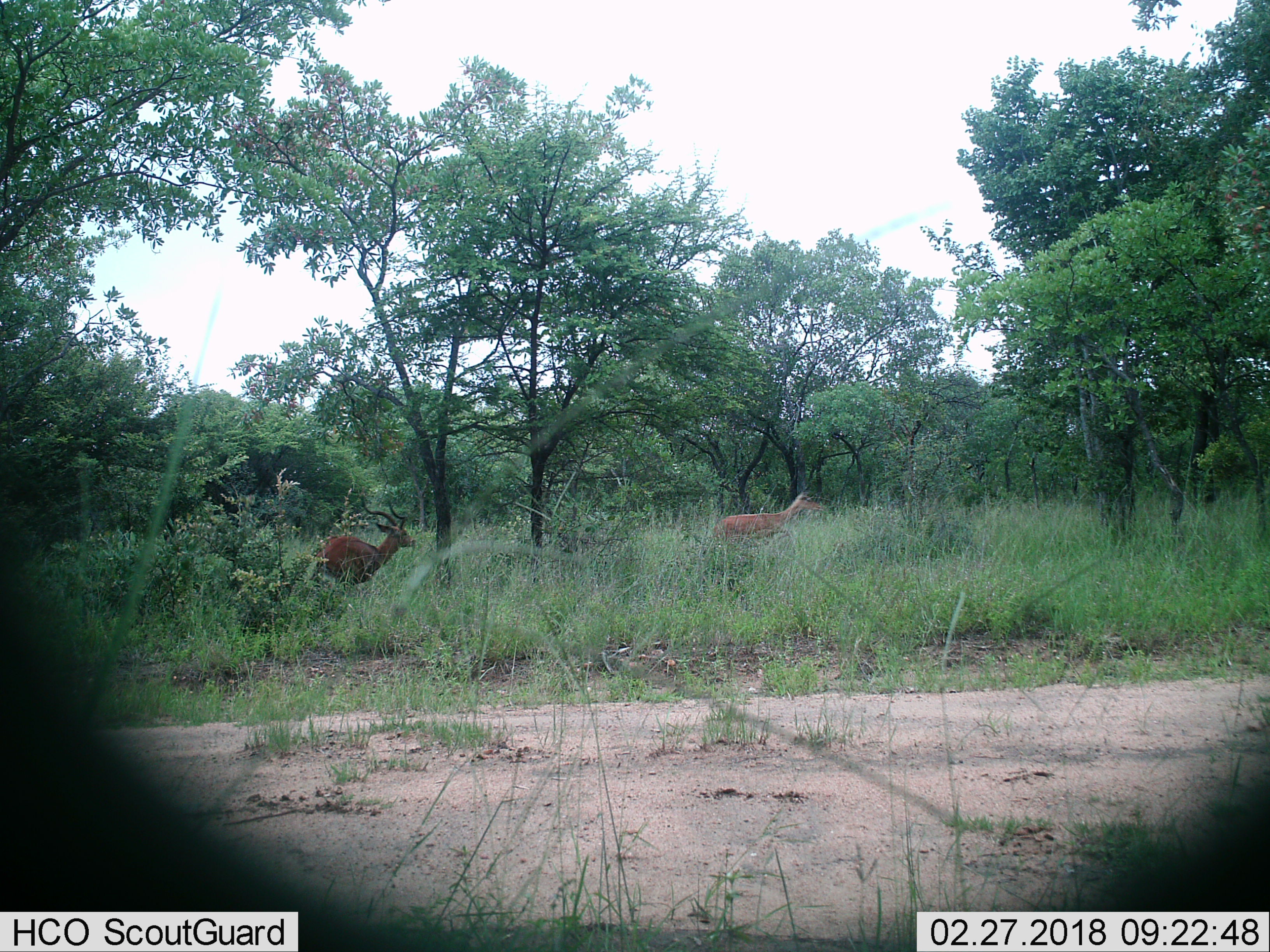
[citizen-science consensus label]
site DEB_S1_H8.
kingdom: Animalia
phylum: Chordata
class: Mammalia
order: Artiodactyla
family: Bovidae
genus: Aepyceros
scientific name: Aepyceros melampus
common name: impala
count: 2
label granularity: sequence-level